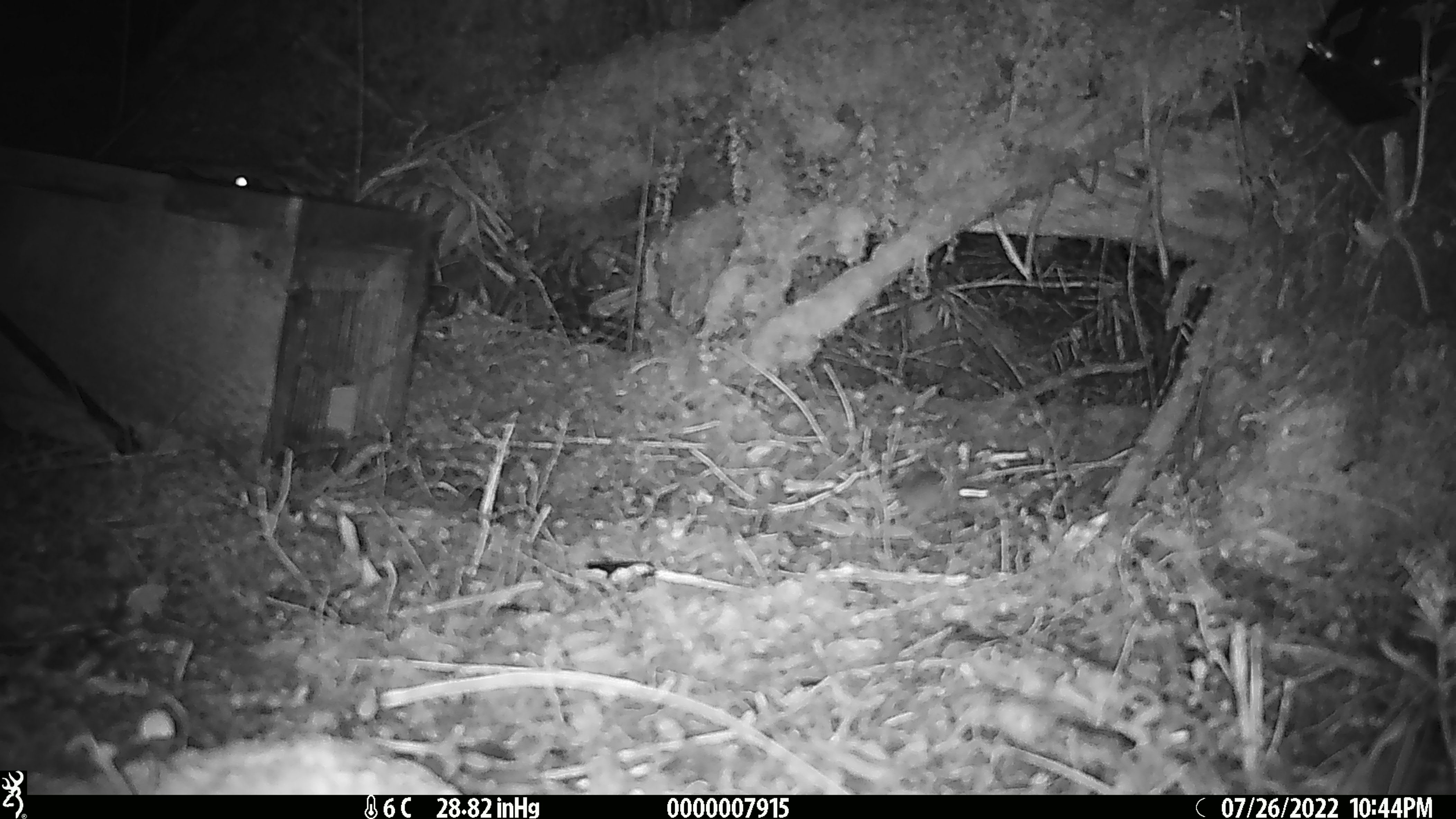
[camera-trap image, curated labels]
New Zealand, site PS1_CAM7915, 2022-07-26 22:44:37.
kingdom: Animalia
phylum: Chordata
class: Mammalia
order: Rodentia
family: Muridae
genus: Mus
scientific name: Mus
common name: mouse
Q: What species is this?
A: Mouse (Mus).